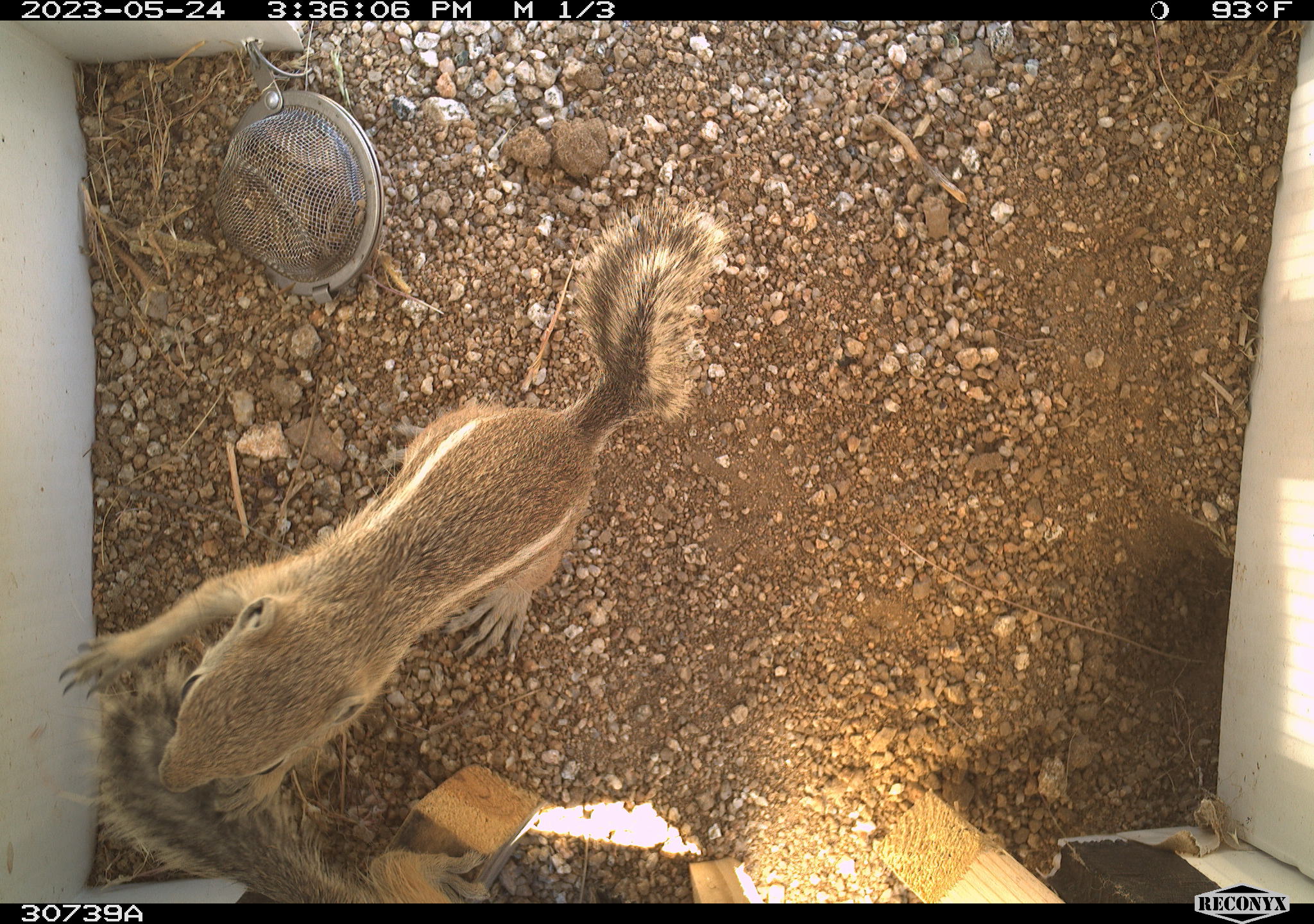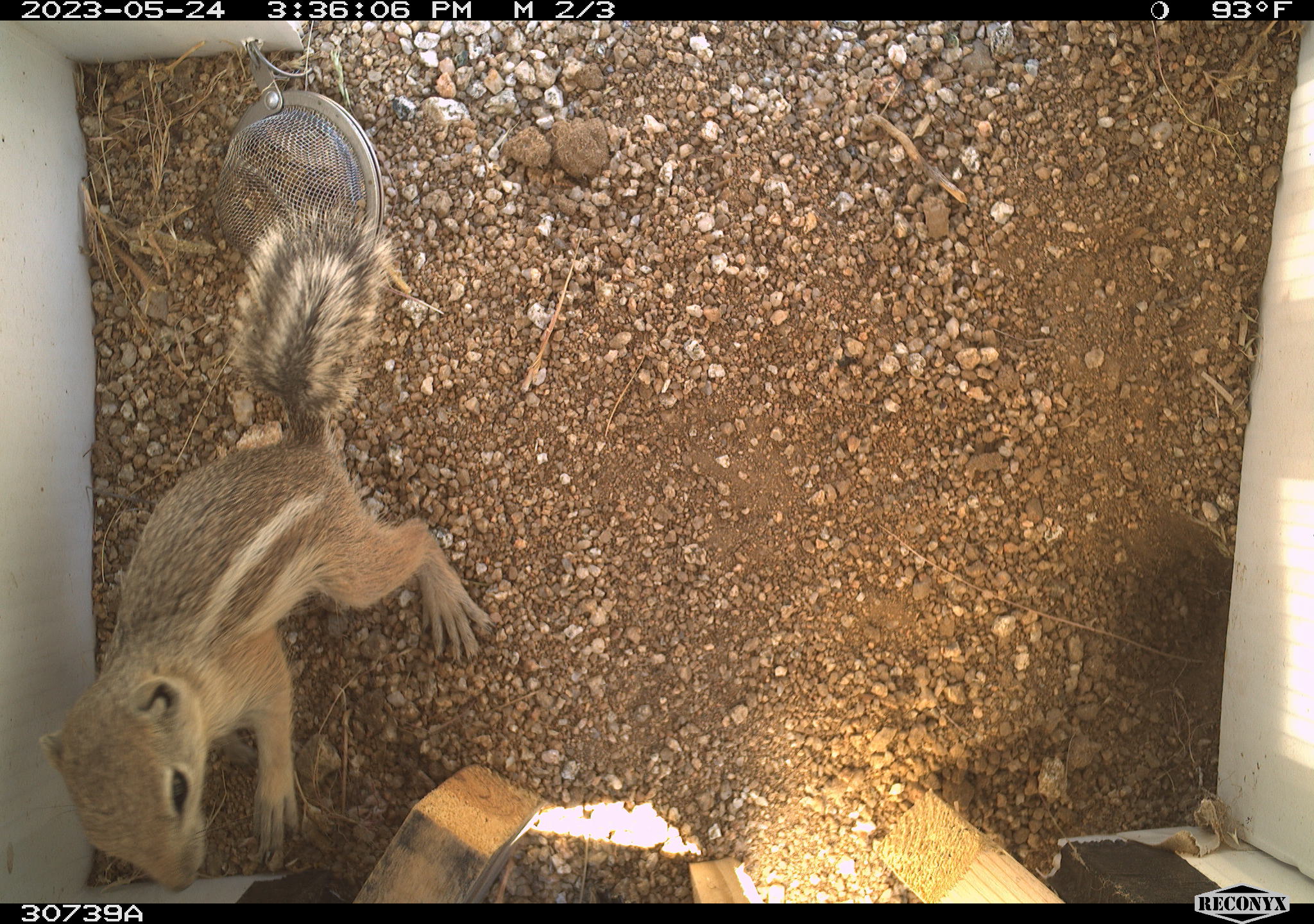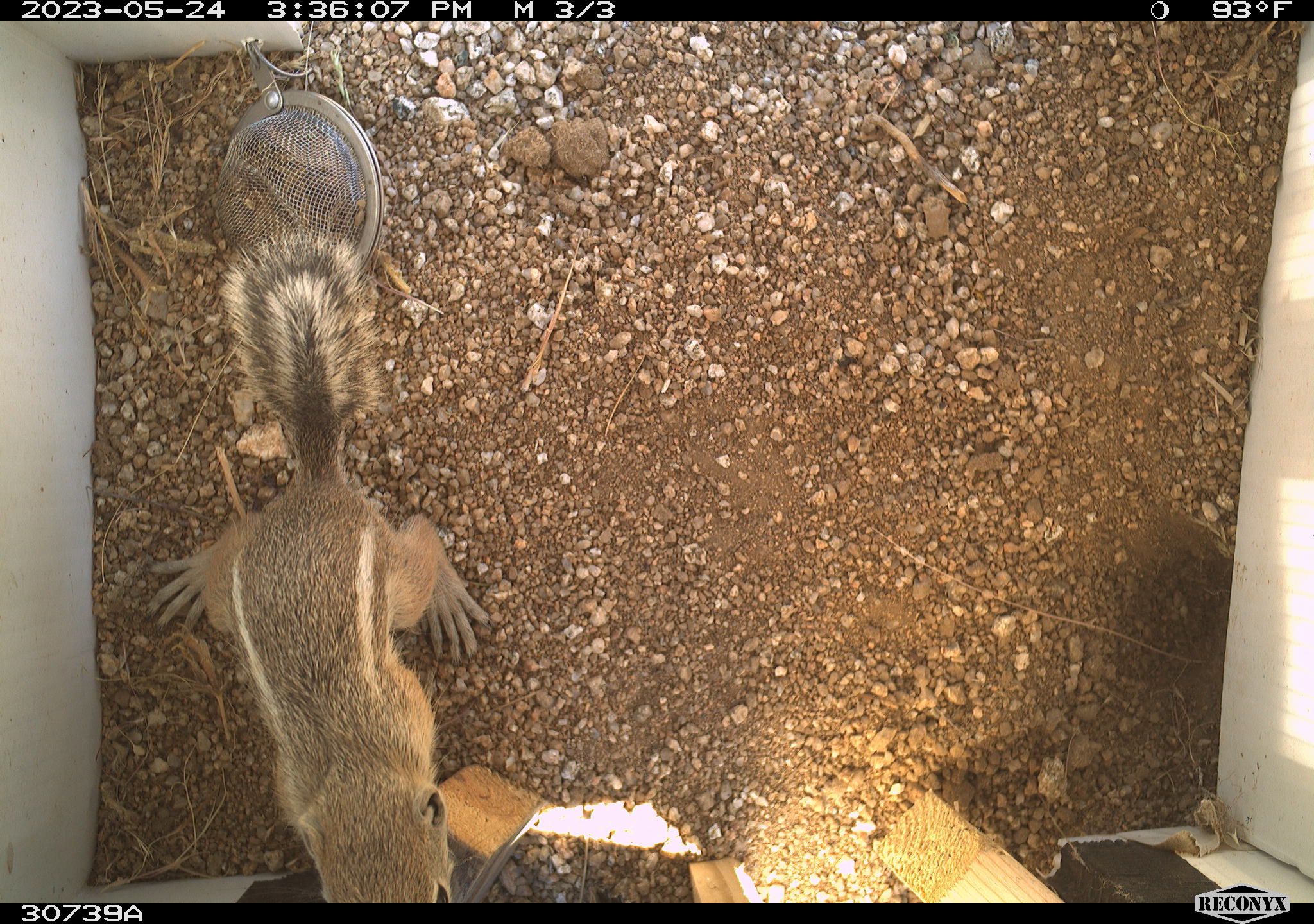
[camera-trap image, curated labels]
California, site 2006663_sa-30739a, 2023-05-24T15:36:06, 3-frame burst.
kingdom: Animalia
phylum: Chordata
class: Mammalia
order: Rodentia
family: Sciuridae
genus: Ammospermophilus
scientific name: Ammospermophilus leucurus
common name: white-tailed antelope squirrel